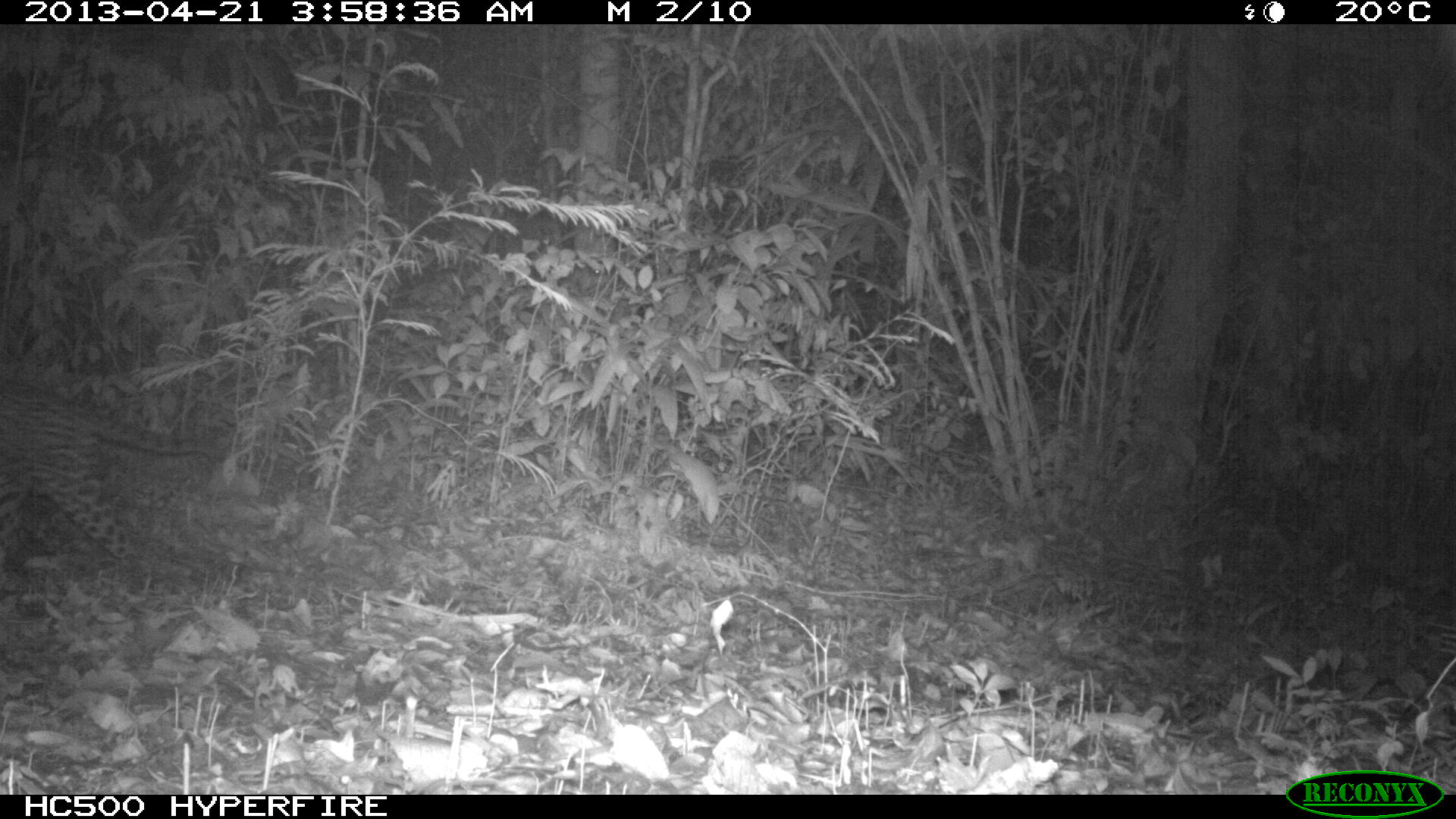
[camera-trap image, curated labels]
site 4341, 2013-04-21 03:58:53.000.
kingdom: Animalia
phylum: Chordata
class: Mammalia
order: Carnivora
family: Felidae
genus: Leopardus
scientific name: Leopardus pardalis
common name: ocelot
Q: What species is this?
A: Leopardus pardalis (ocelot).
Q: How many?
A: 1.